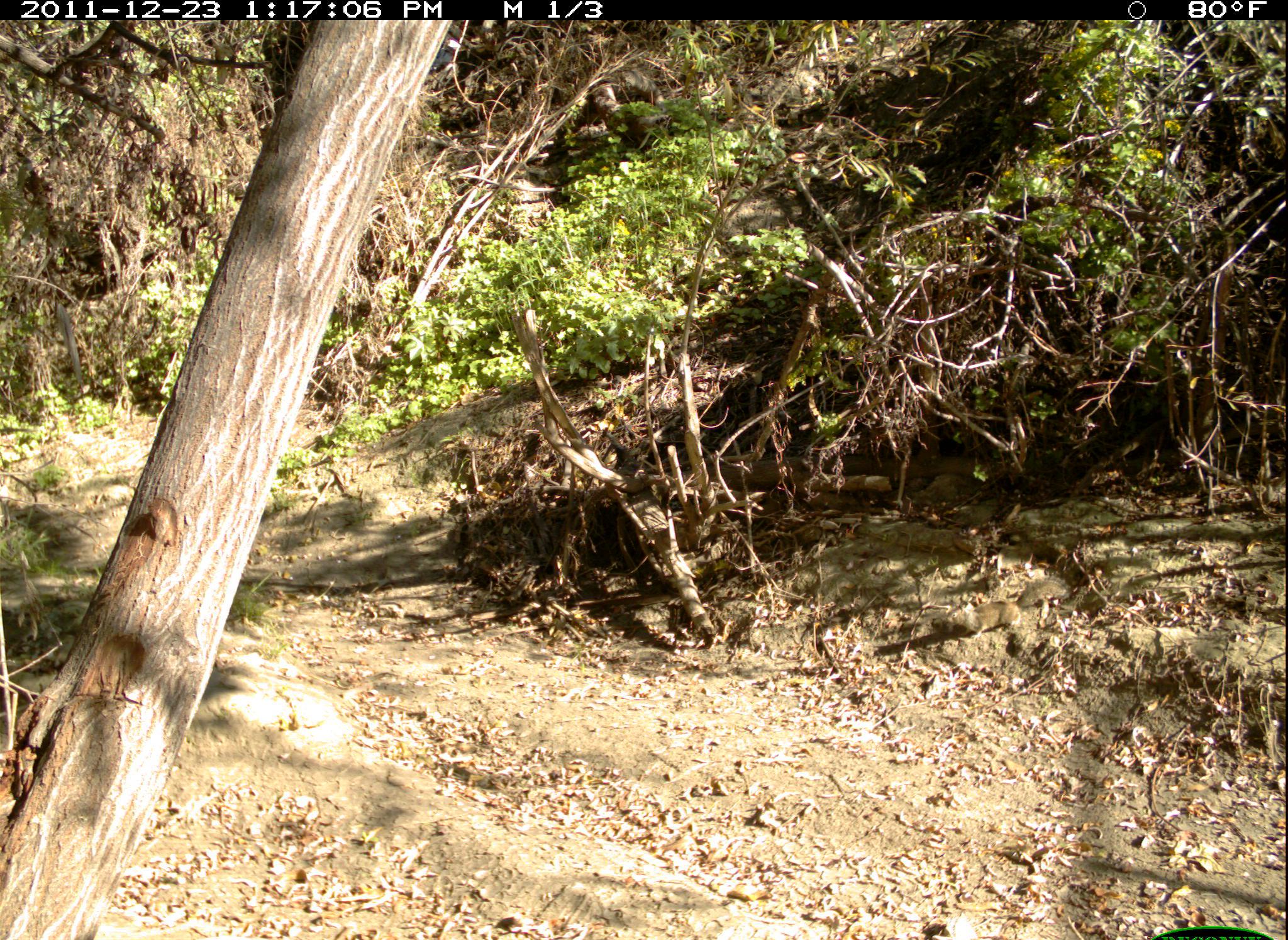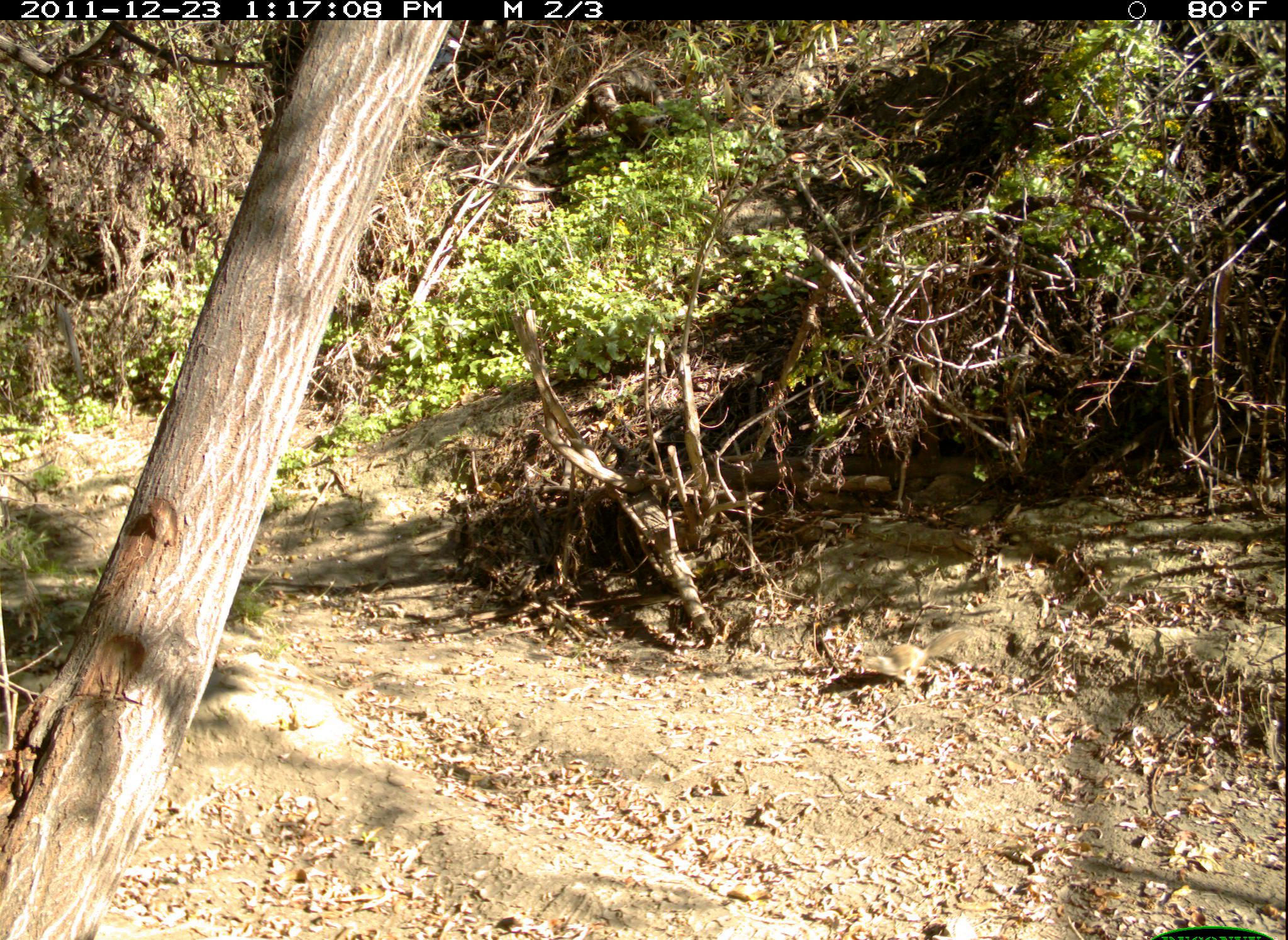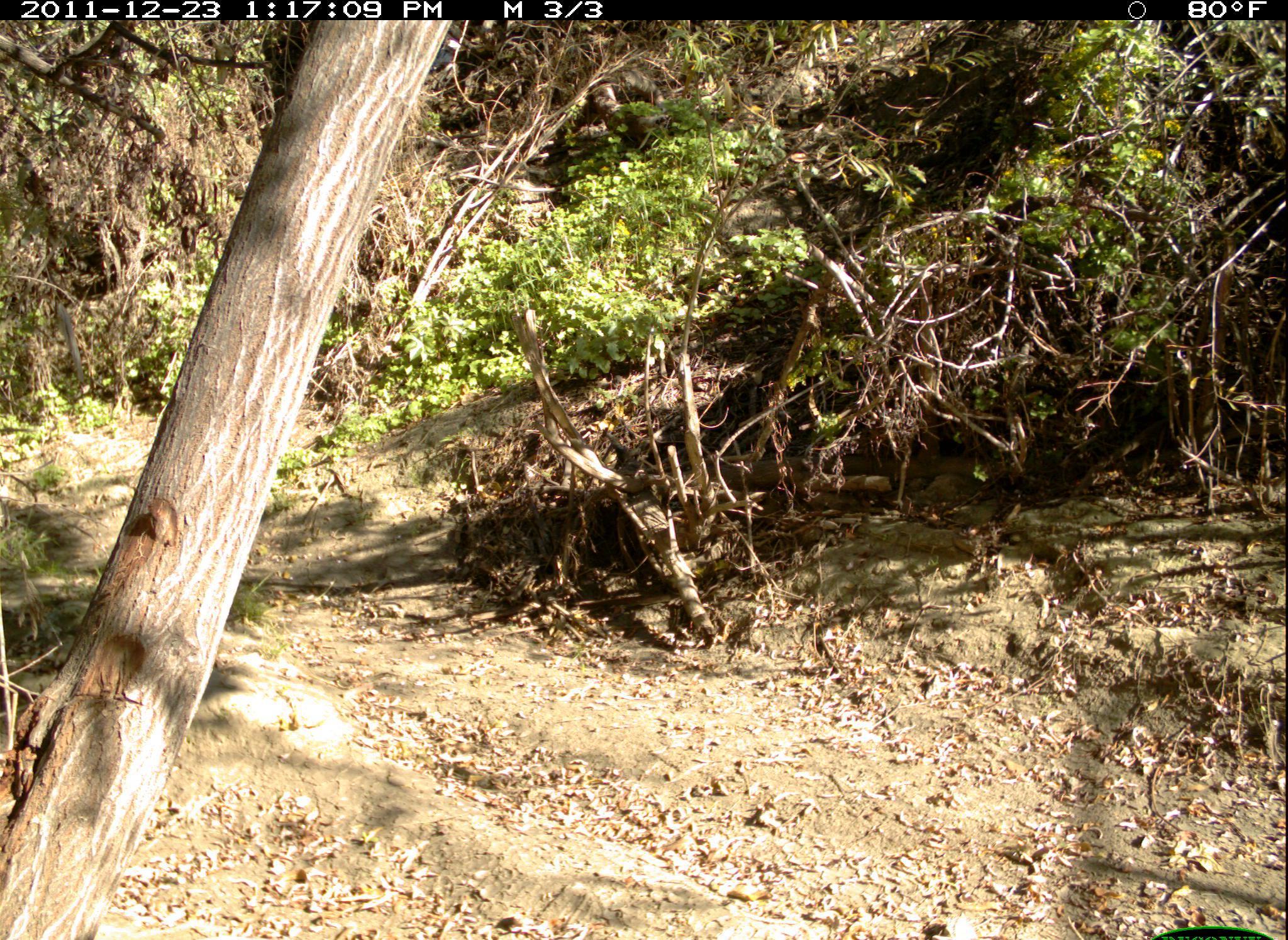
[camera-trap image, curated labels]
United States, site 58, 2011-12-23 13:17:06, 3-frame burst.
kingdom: Animalia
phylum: Chordata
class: Mammalia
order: Rodentia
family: Sciuridae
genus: Sciurus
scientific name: Sciurus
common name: squirrel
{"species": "squirrel (Sciurus)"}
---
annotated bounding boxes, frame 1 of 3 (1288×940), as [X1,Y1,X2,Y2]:
squirrel: [944,584,1069,637]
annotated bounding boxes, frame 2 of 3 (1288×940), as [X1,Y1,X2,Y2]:
squirrel: [856,625,976,688]